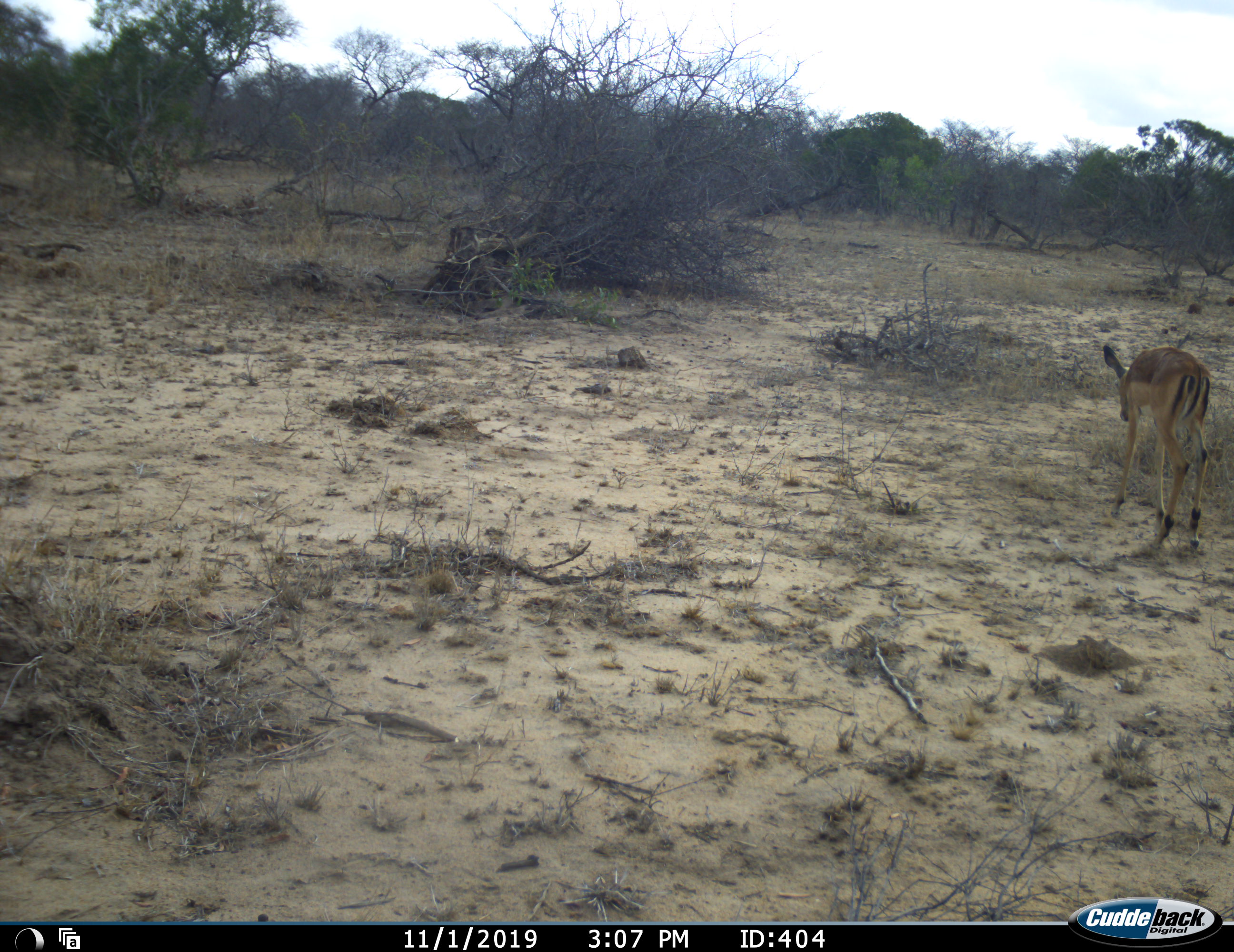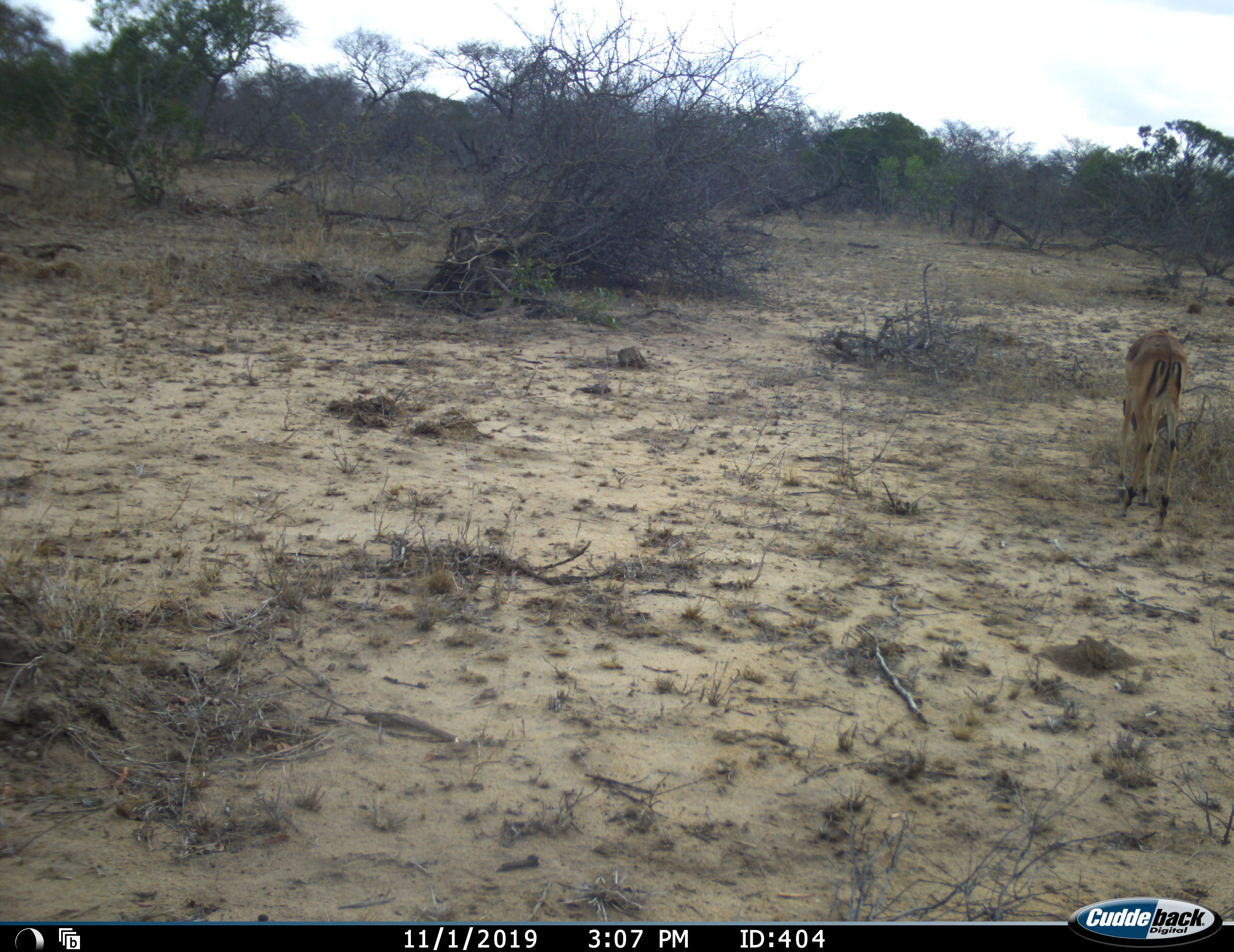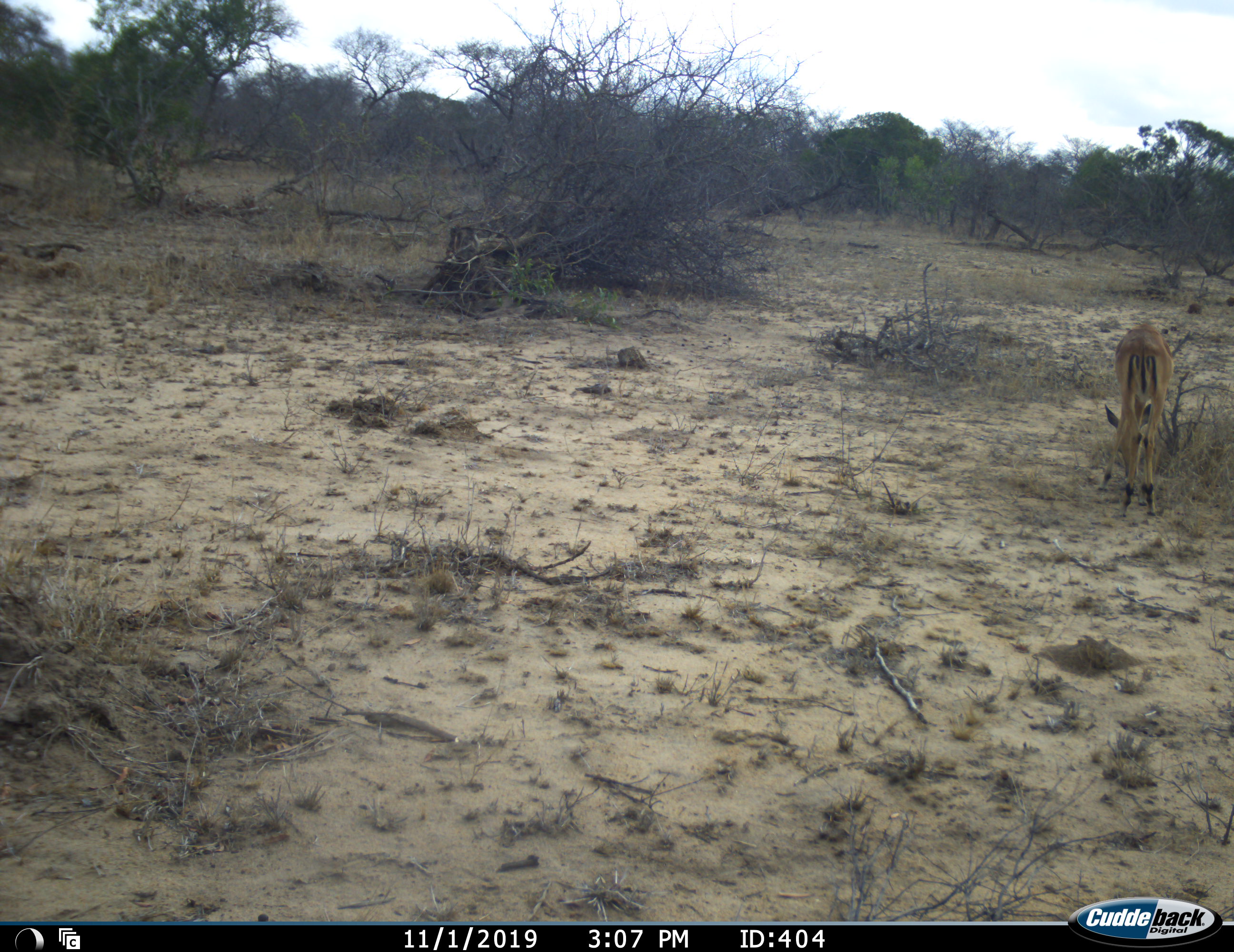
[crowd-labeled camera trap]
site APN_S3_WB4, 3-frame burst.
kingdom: Animalia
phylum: Chordata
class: Mammalia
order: Artiodactyla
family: Bovidae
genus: Aepyceros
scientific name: Aepyceros melampus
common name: impala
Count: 1.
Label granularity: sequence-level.